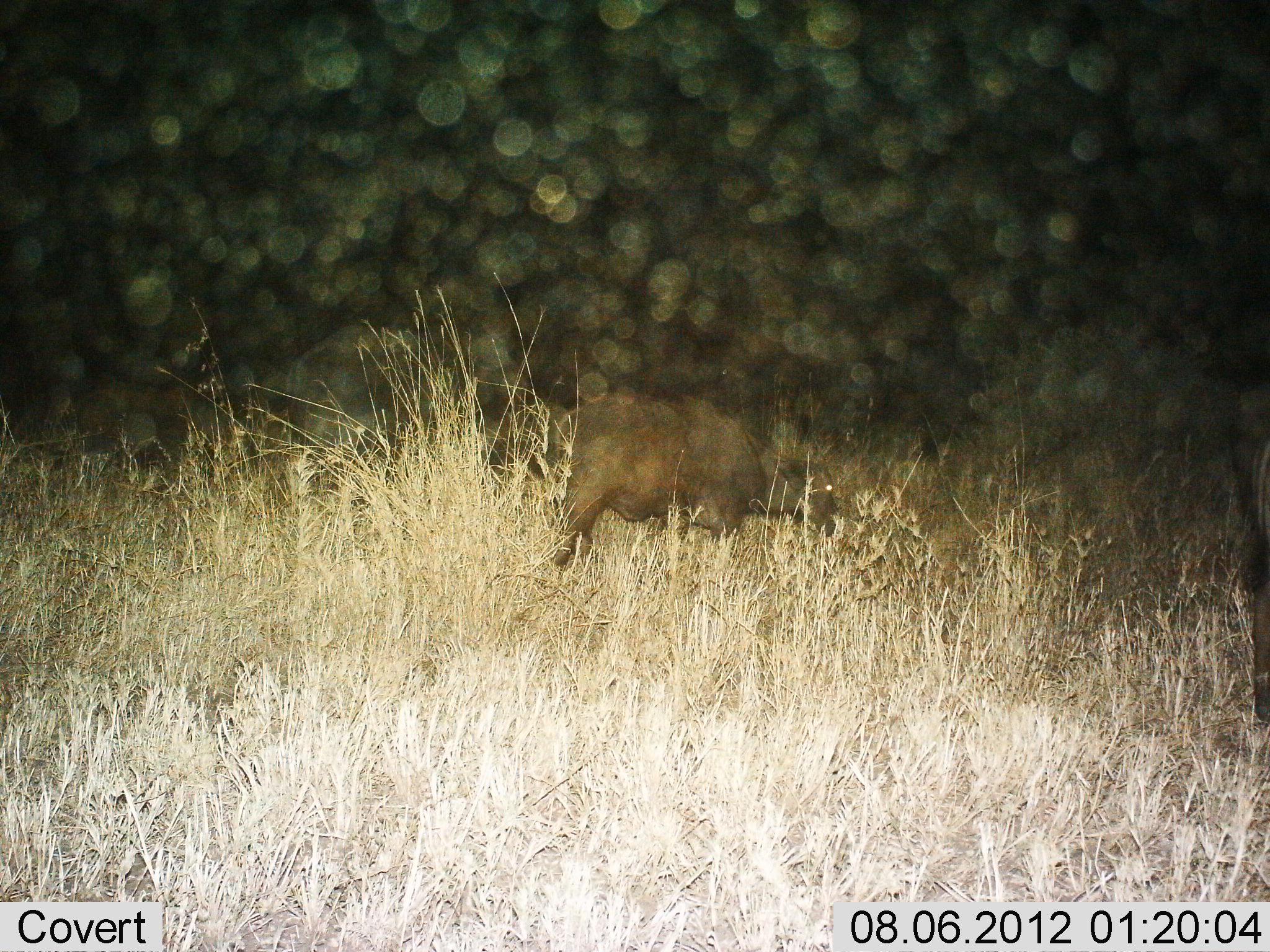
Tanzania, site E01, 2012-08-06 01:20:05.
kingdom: Animalia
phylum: Chordata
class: Mammalia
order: Artiodactyla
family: Bovidae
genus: Syncerus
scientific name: Syncerus caffer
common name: cape buffalo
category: buffalo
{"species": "buffalo (cape buffalo) (Syncerus caffer)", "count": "1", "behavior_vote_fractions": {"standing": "42%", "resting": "0%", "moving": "8%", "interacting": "0%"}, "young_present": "8%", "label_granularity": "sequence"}